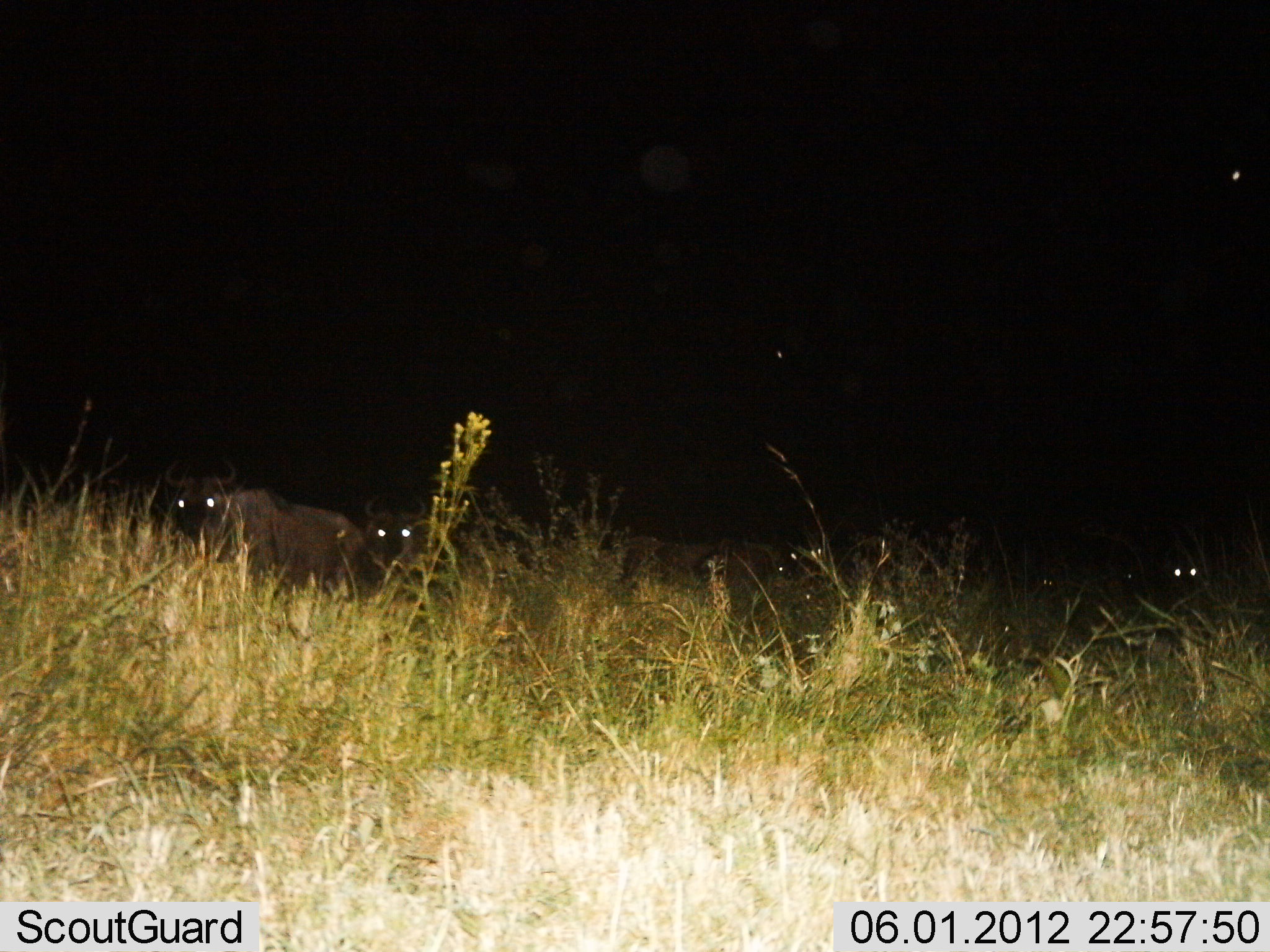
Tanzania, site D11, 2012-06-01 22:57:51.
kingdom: Animalia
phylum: Chordata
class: Mammalia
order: Artiodactyla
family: Bovidae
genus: Connochaetes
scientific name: Connochaetes taurinus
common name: blue wildebeest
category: wildebeest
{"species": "wildebeest (blue wildebeest) (Connochaetes taurinus)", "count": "5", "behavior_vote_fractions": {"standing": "70%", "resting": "20%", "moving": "30%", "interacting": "0%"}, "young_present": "0%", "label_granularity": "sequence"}